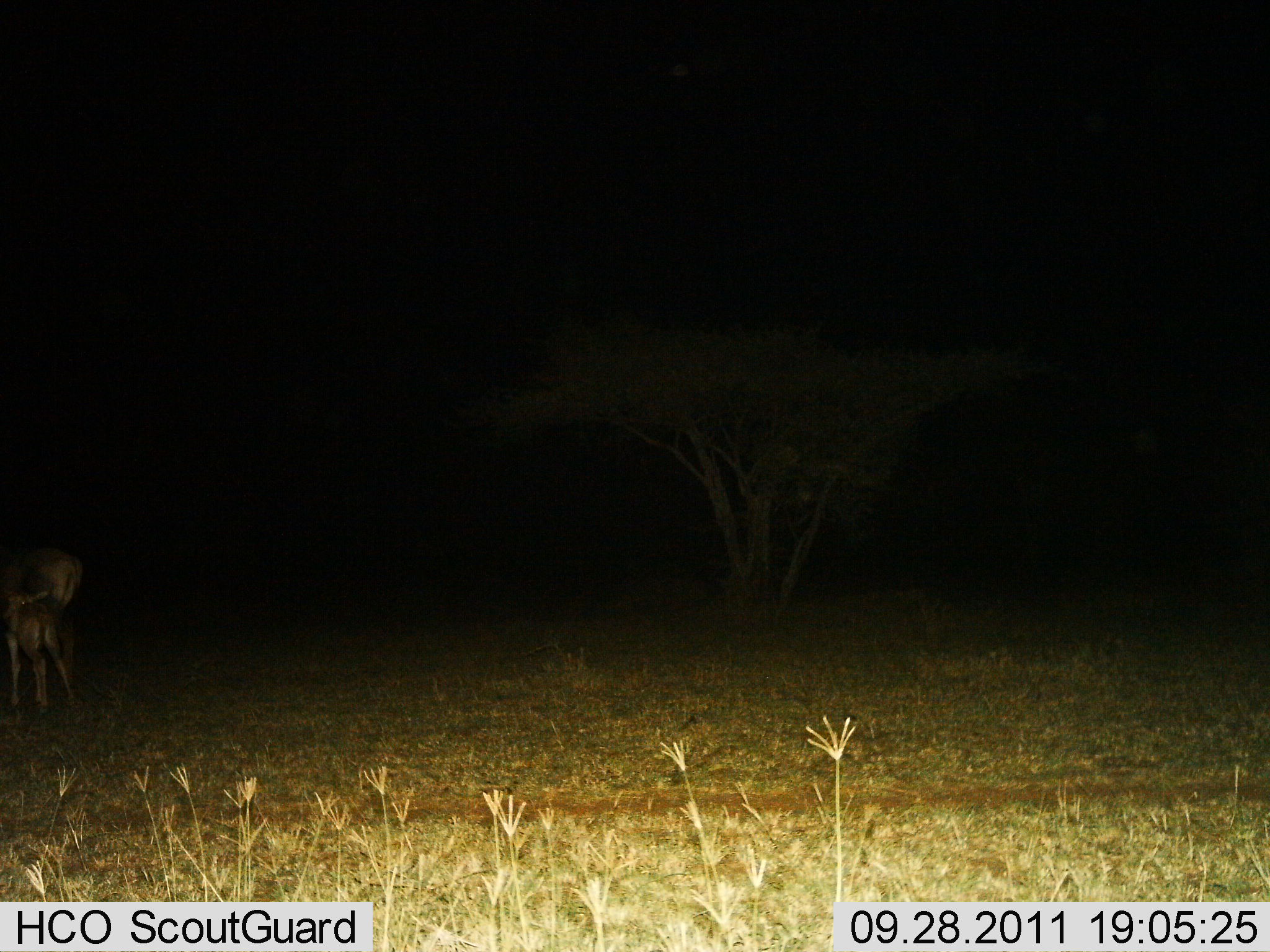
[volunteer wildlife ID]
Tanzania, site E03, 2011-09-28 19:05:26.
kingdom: Animalia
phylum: Chordata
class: Mammalia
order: Artiodactyla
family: Bovidae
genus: Aepyceros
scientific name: Aepyceros melampus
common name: impala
Impala (Aepyceros melampus), count 2. Behavior (volunteer vote fractions): standing 100%, resting 0%, moving 0%, interacting 0%. Young present (vote fraction): 25%. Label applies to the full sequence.